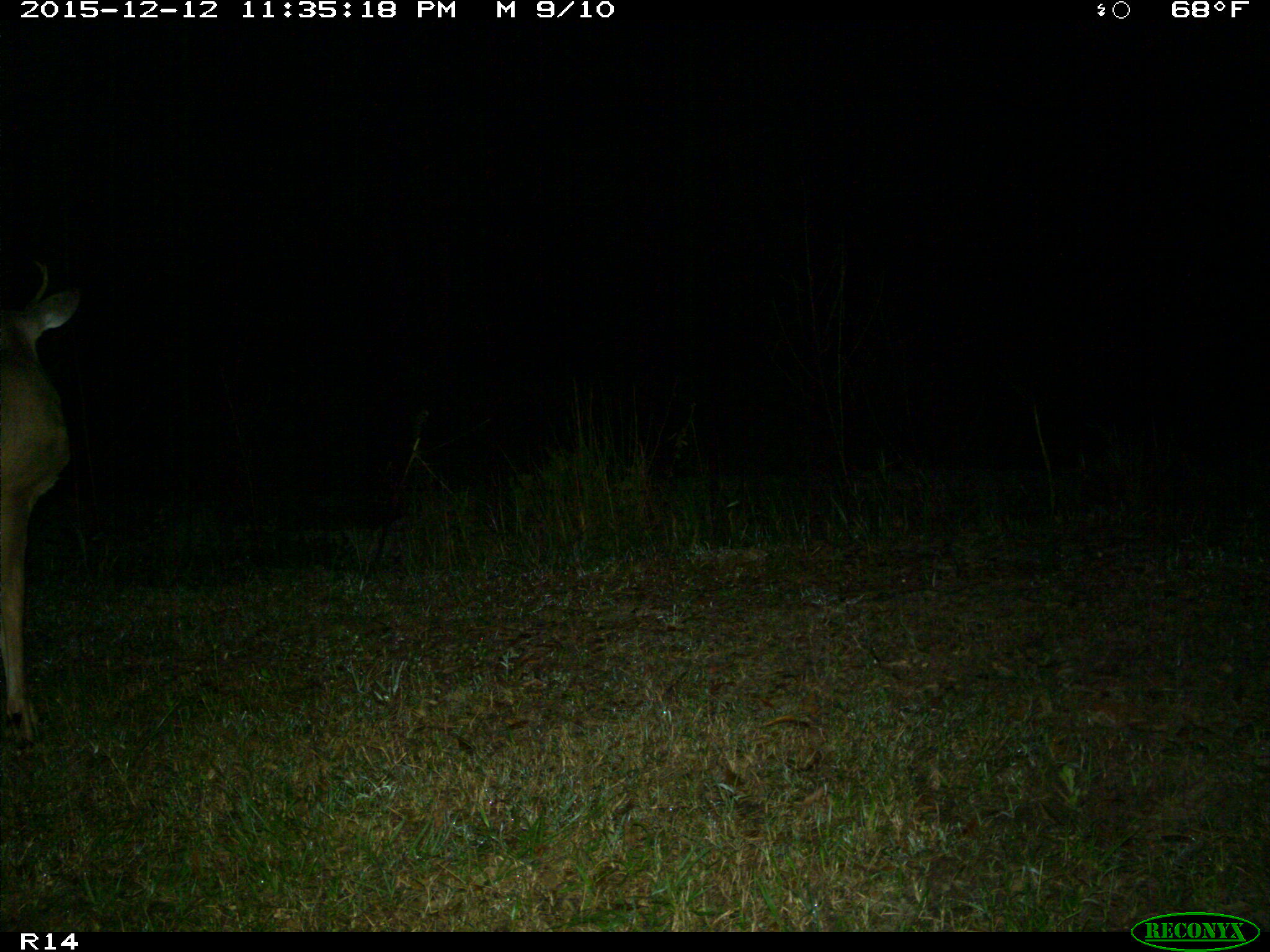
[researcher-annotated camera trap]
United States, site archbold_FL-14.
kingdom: Animalia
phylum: Chordata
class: Mammalia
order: Artiodactyla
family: Cervidae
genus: Odocoileus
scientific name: Odocoileus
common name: deer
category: unidentified deer